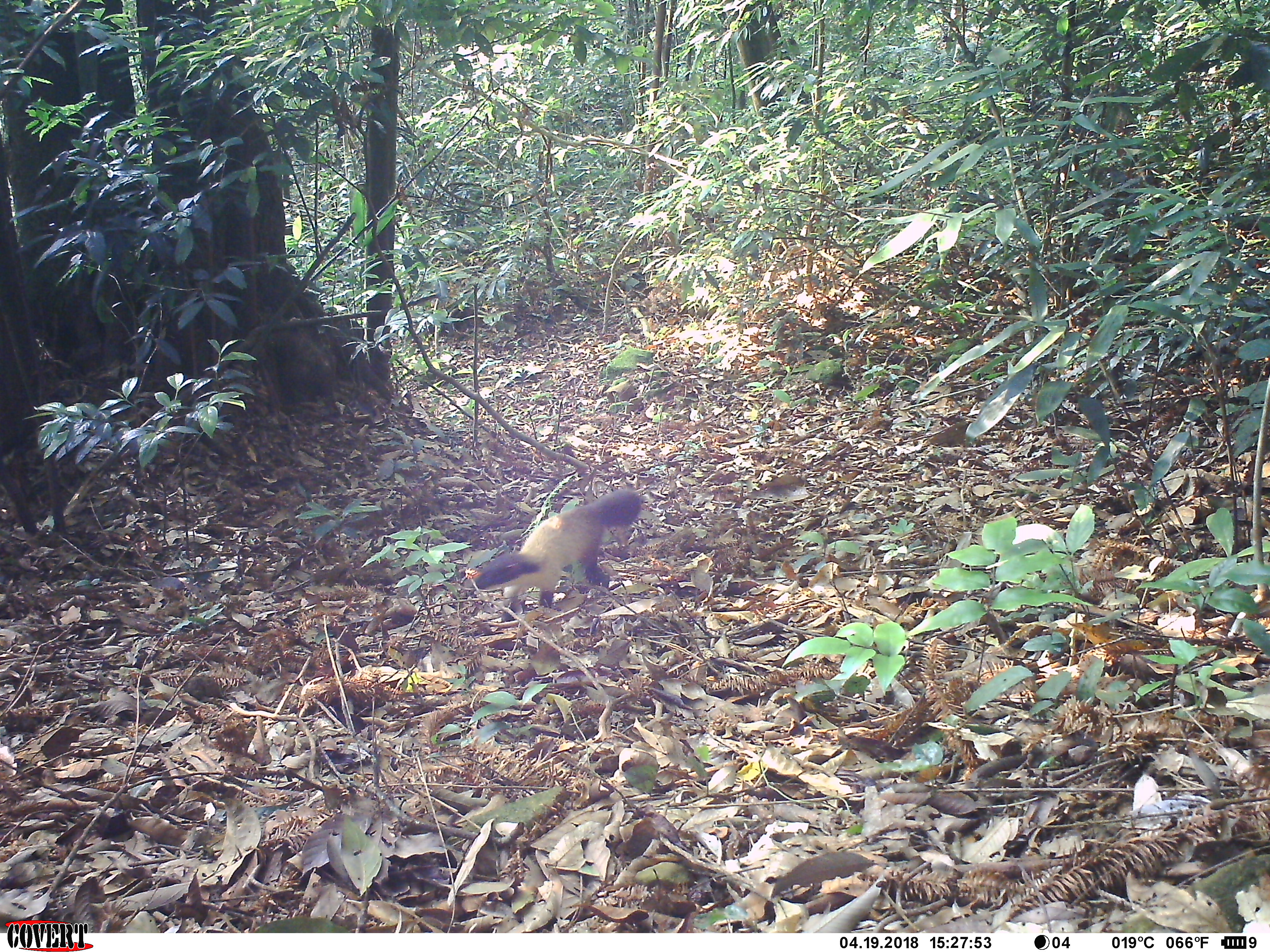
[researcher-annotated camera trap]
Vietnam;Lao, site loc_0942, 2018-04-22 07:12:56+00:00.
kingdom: Animalia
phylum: Chordata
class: Mammalia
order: Carnivora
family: Mustelidae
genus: Martes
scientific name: Martes flavigula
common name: yellow-throated marten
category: yellow throated marten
Yellow throated marten (yellow-throated marten) (Martes flavigula). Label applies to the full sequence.